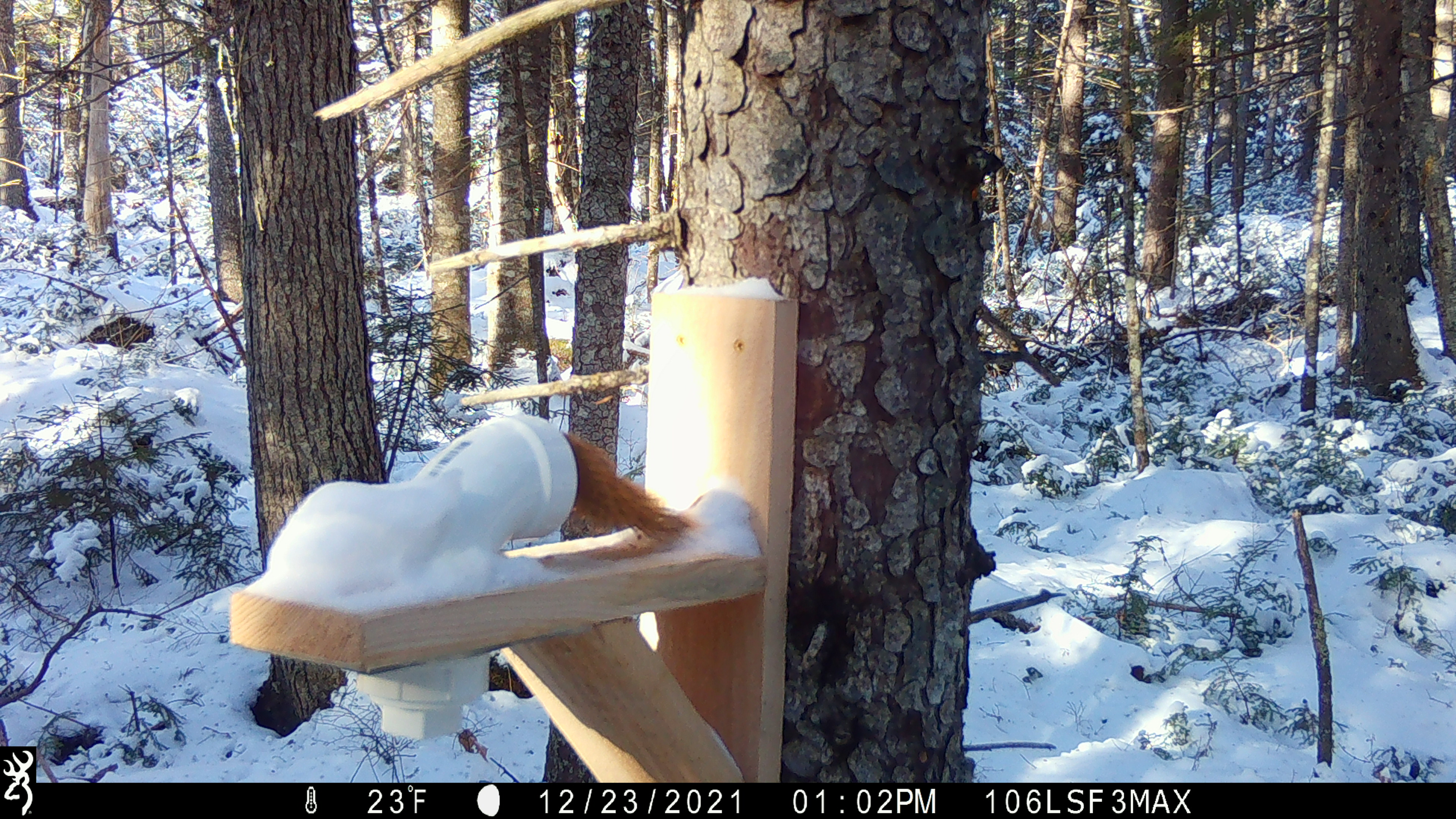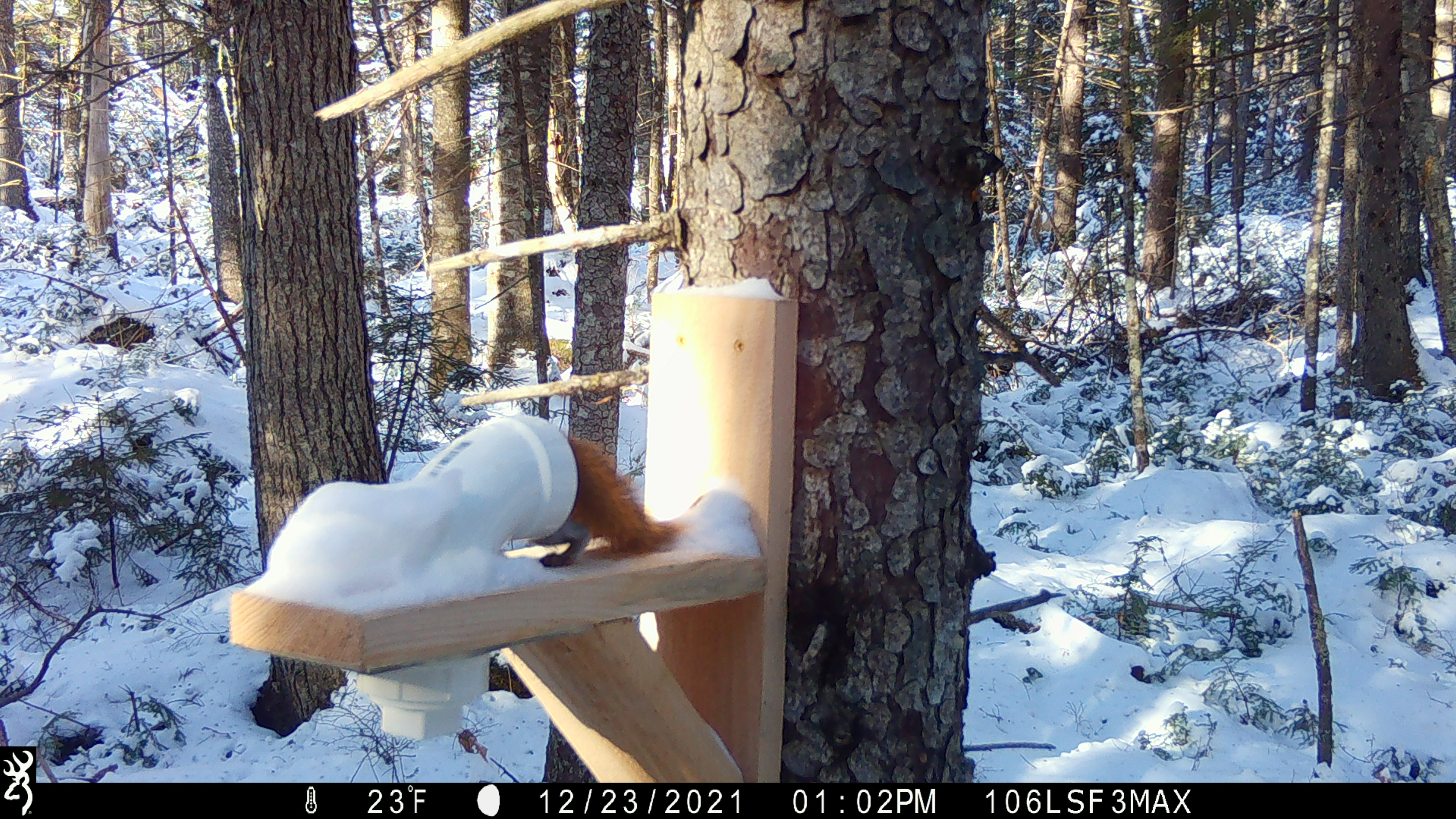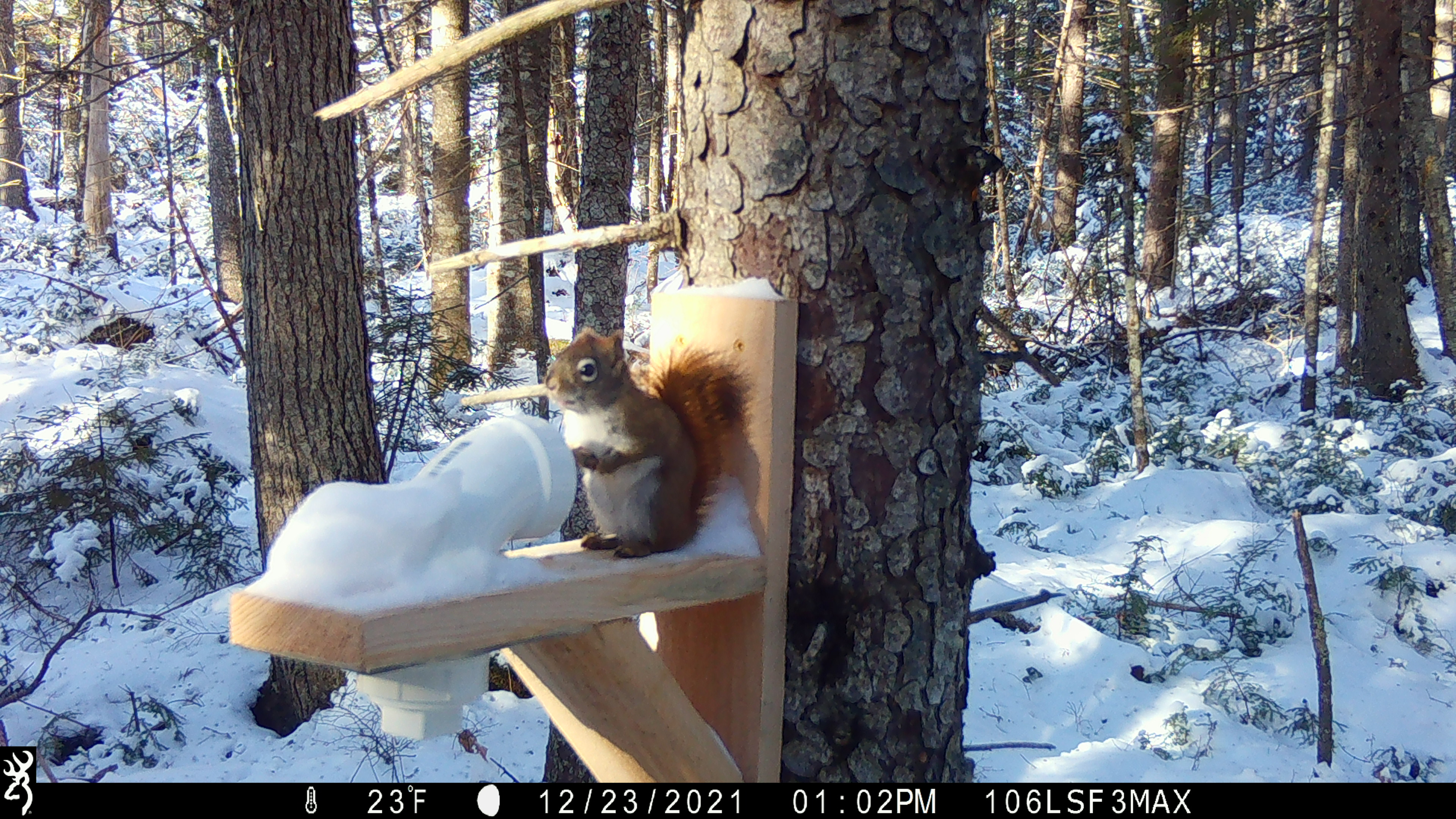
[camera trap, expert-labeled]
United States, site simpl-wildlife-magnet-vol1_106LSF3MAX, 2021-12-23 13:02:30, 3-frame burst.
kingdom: Animalia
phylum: Chordata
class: Mammalia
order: Rodentia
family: Sciuridae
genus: Tamiasciurus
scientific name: Tamiasciurus hudsonicus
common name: red squirrel